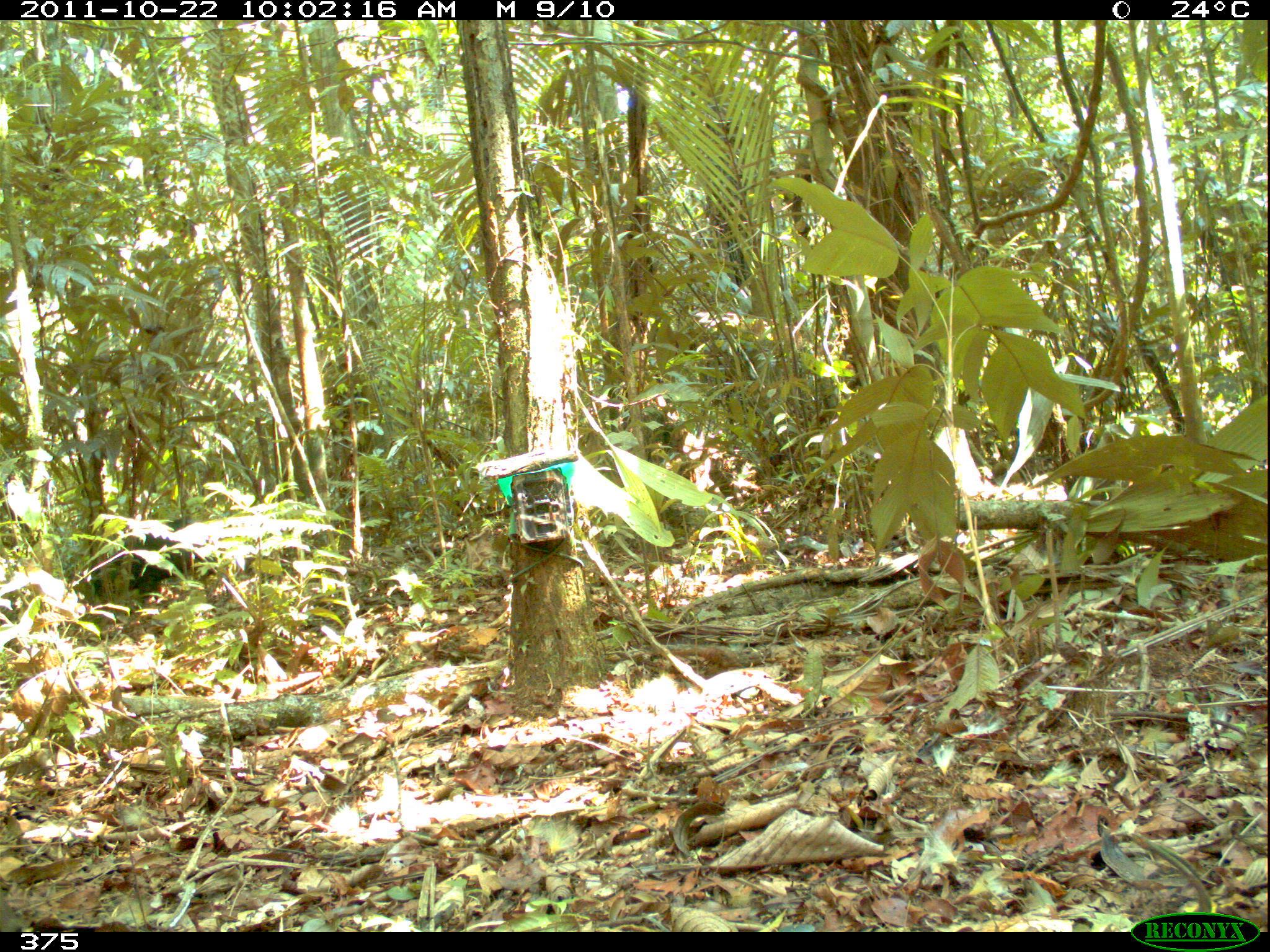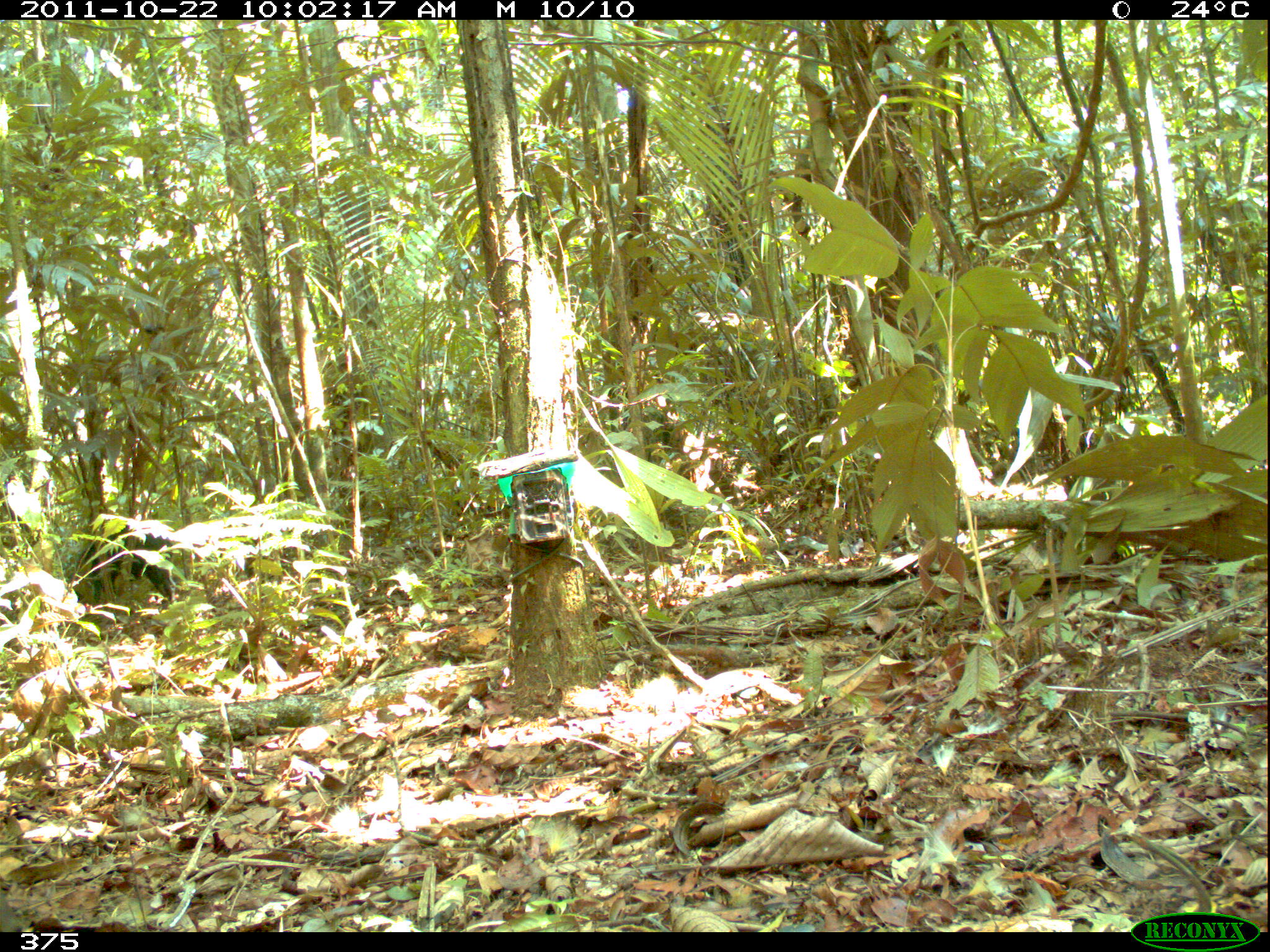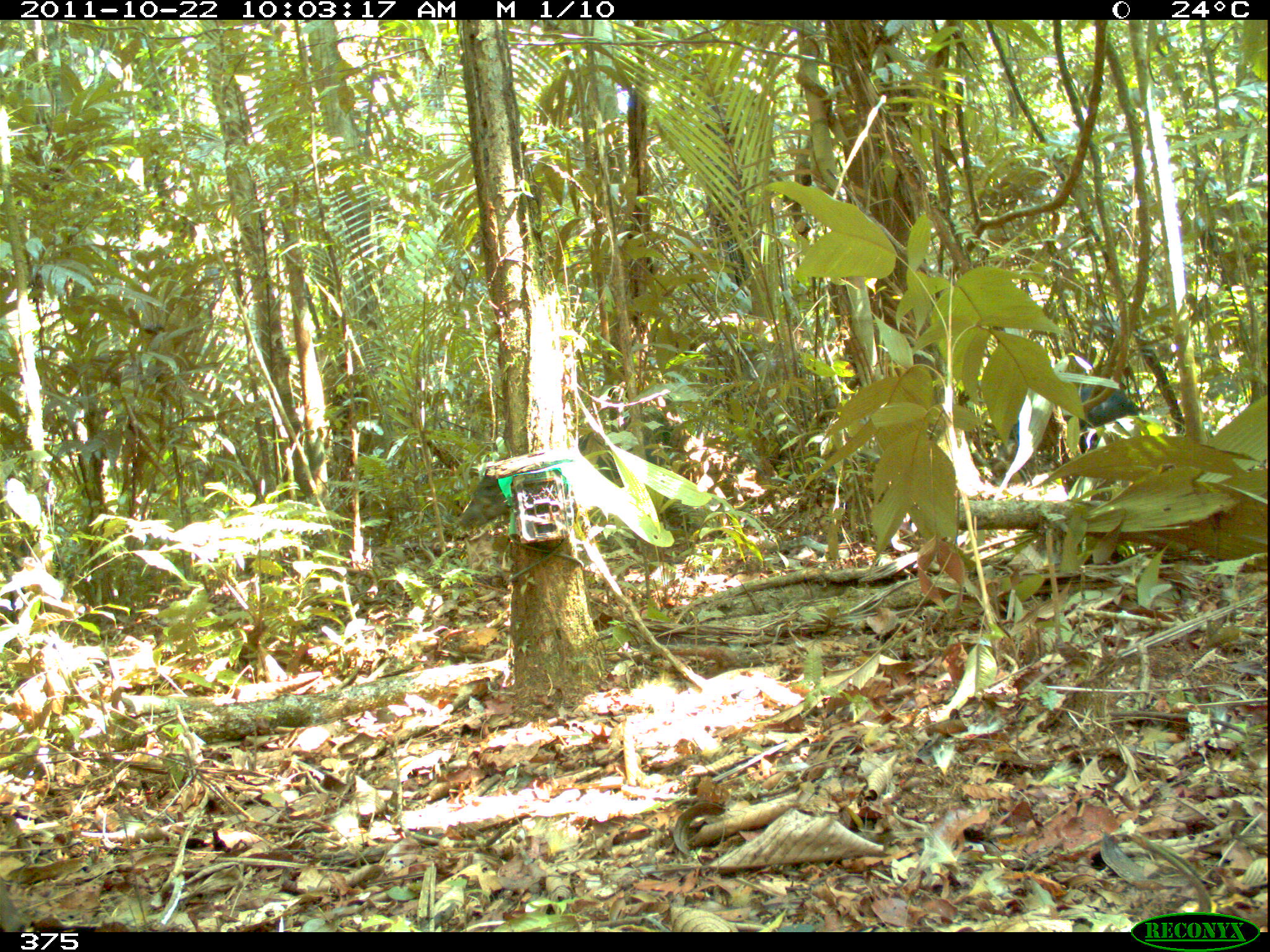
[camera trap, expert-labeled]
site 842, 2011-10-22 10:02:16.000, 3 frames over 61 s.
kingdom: Animalia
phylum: Chordata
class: Mammalia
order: Artiodactyla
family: Tayassuidae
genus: Tayassu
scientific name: Tayassu pecari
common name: white-lipped peccary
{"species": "Tayassu pecari (white-lipped peccary)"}